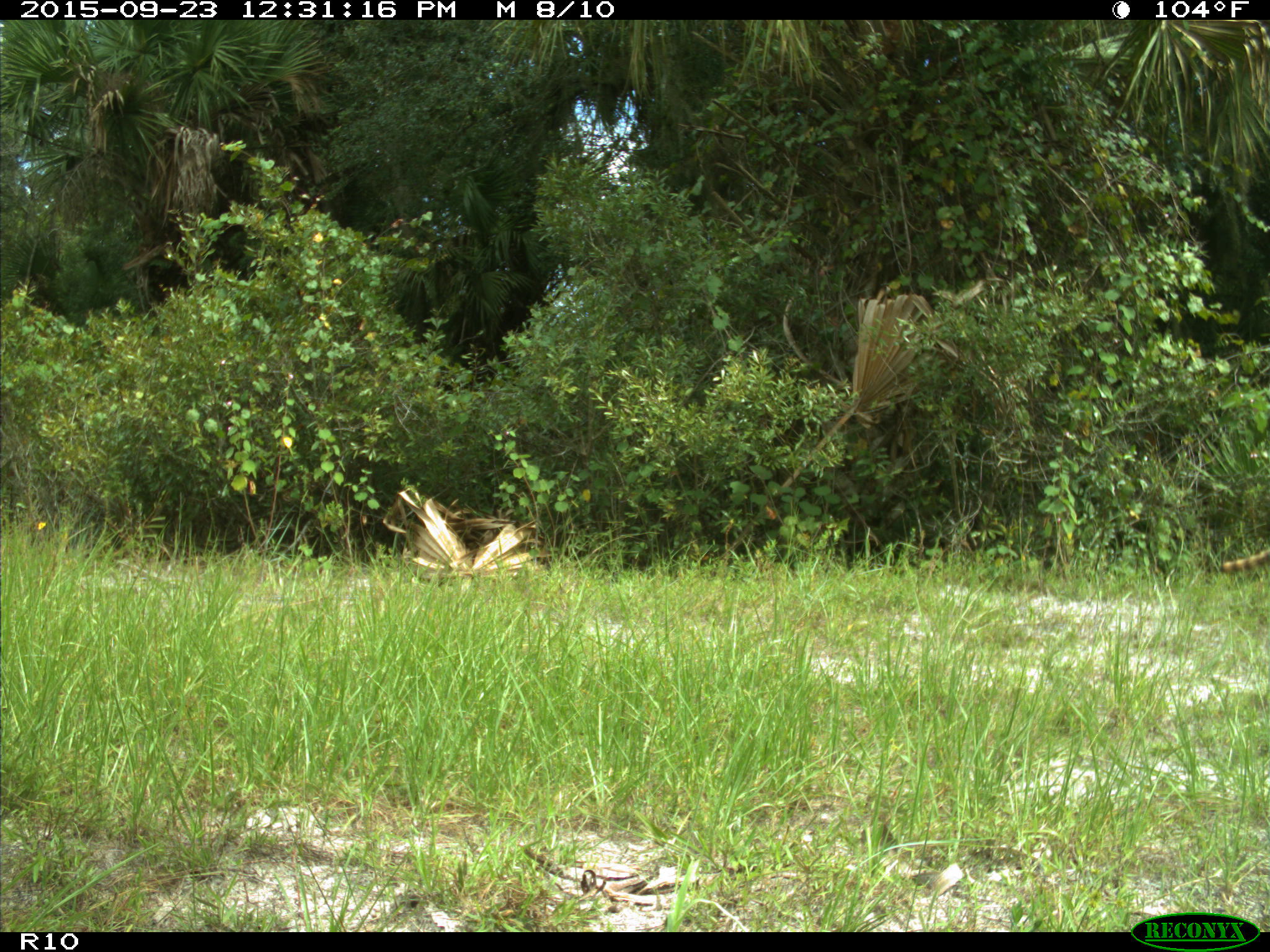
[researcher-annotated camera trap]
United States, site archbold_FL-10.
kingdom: Animalia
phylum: Chordata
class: Mammalia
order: Carnivora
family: Procyonidae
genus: Procyon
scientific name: Procyon lotor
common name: common raccoon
Procyon lotor (common raccoon).